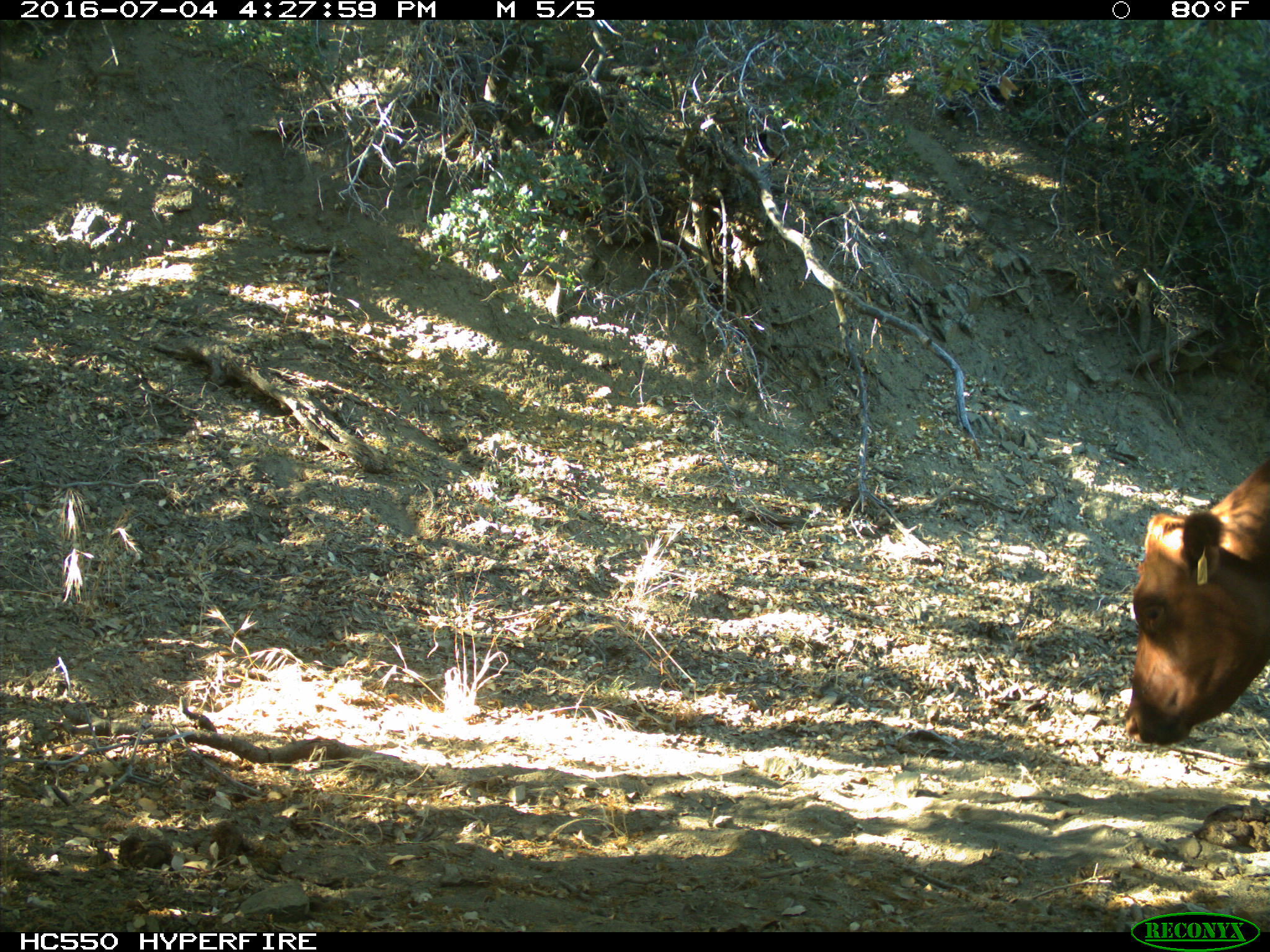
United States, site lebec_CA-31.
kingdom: Animalia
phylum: Chordata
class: Mammalia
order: Artiodactyla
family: Bovidae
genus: Bos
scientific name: Bos taurus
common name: domestic cow